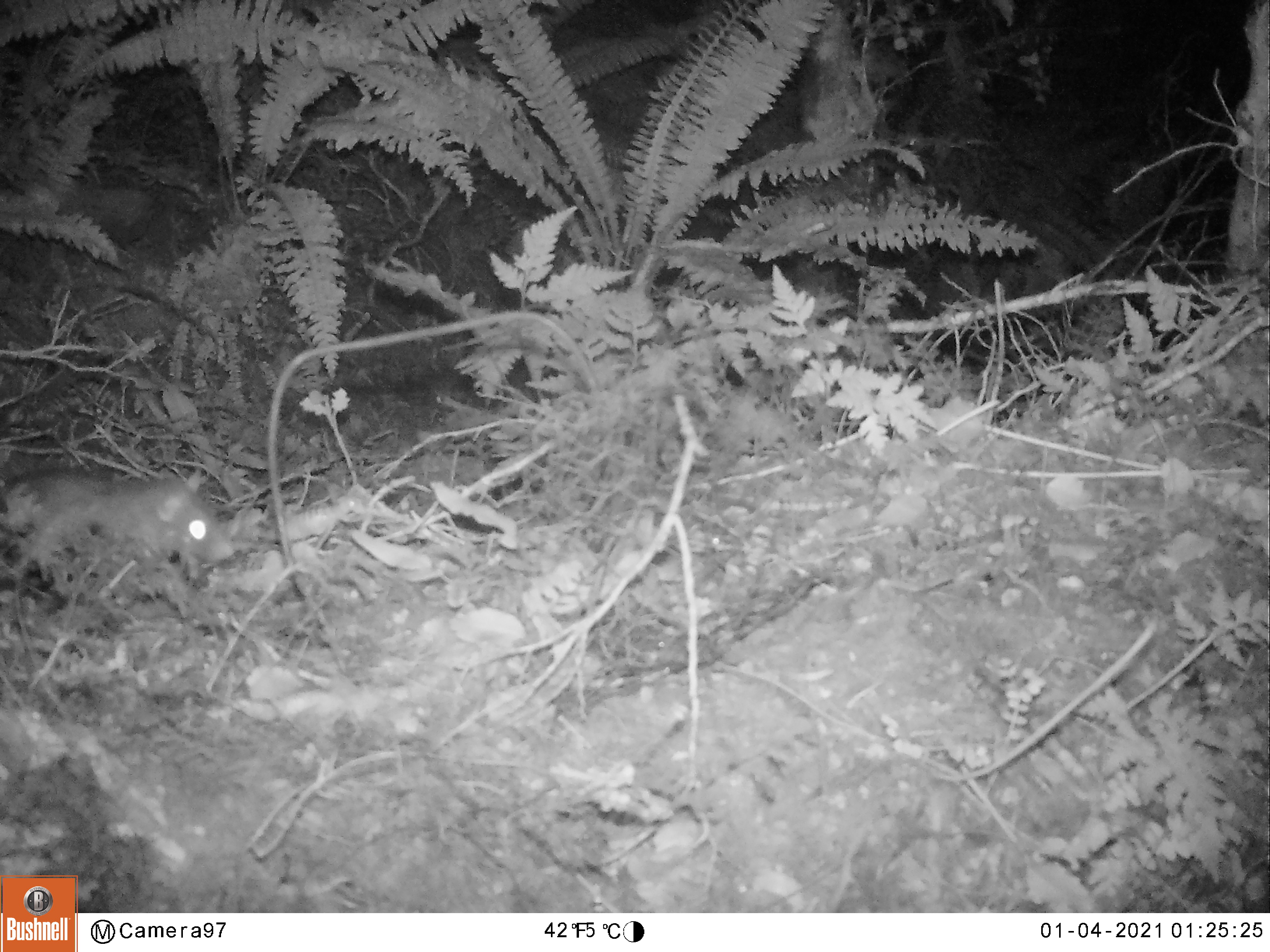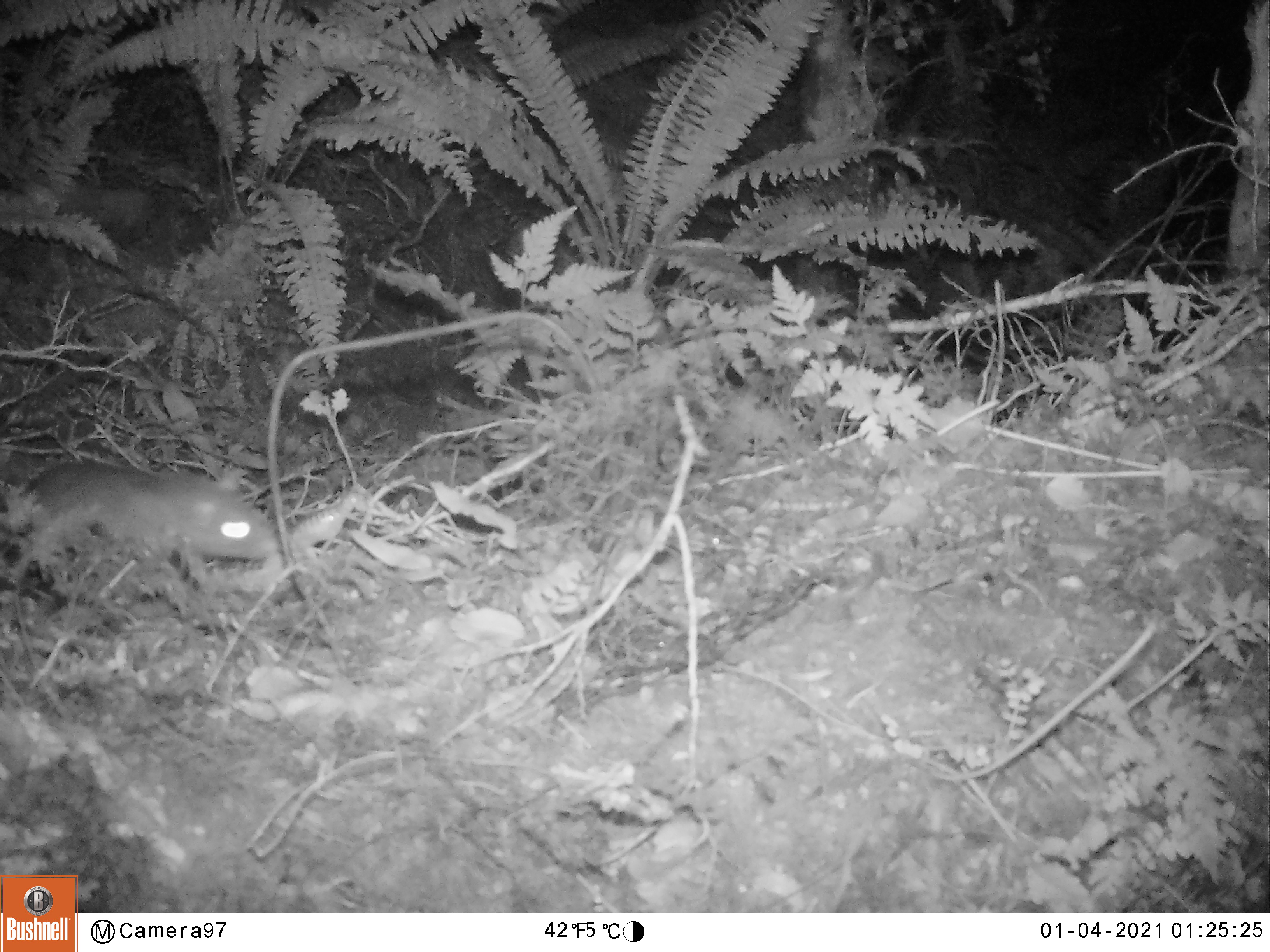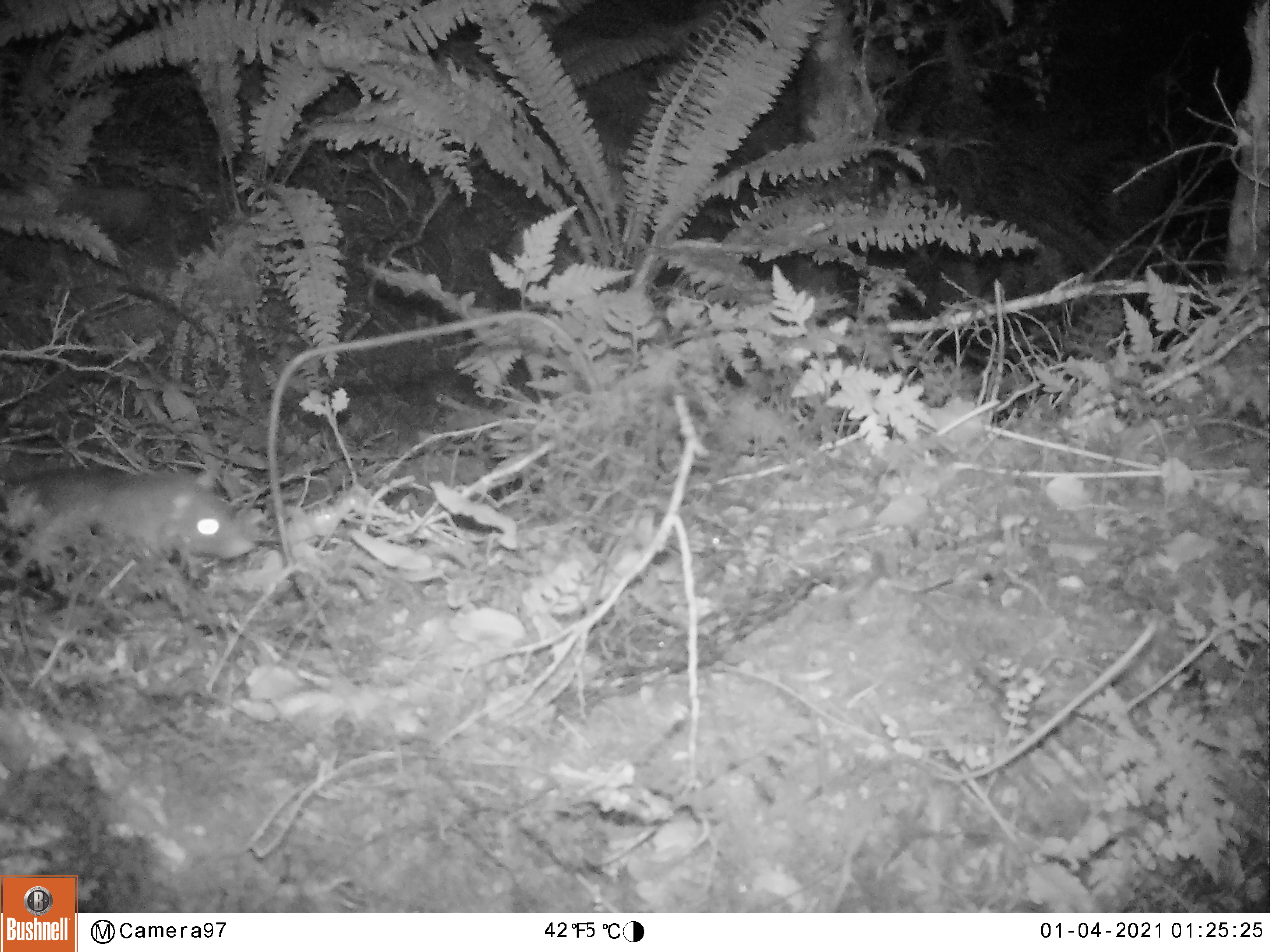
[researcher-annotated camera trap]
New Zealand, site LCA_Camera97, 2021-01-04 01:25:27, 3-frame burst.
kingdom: Animalia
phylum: Chordata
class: Mammalia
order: Rodentia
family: Muridae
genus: Rattus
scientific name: Rattus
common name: rat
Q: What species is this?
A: Rat (Rattus).